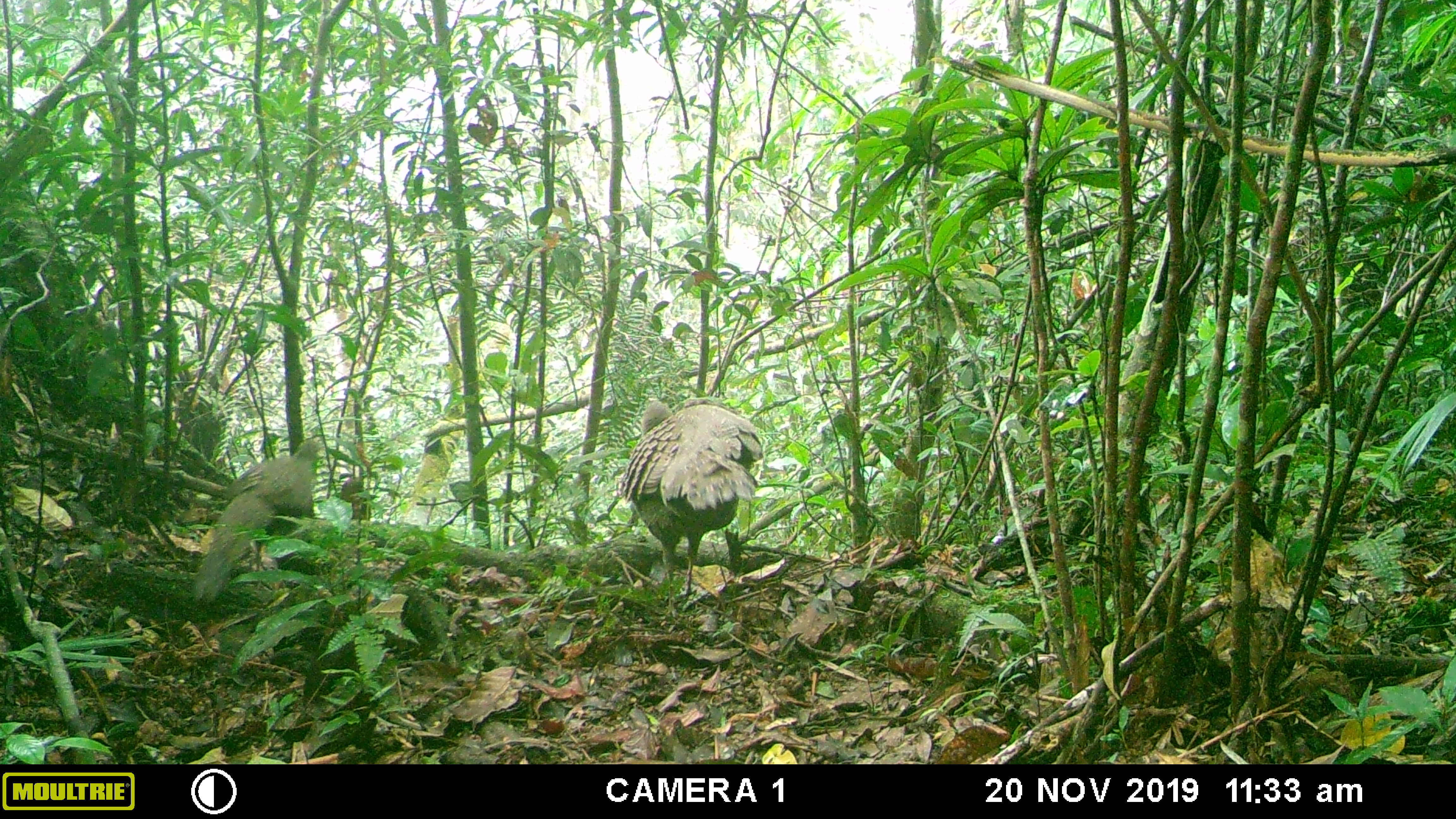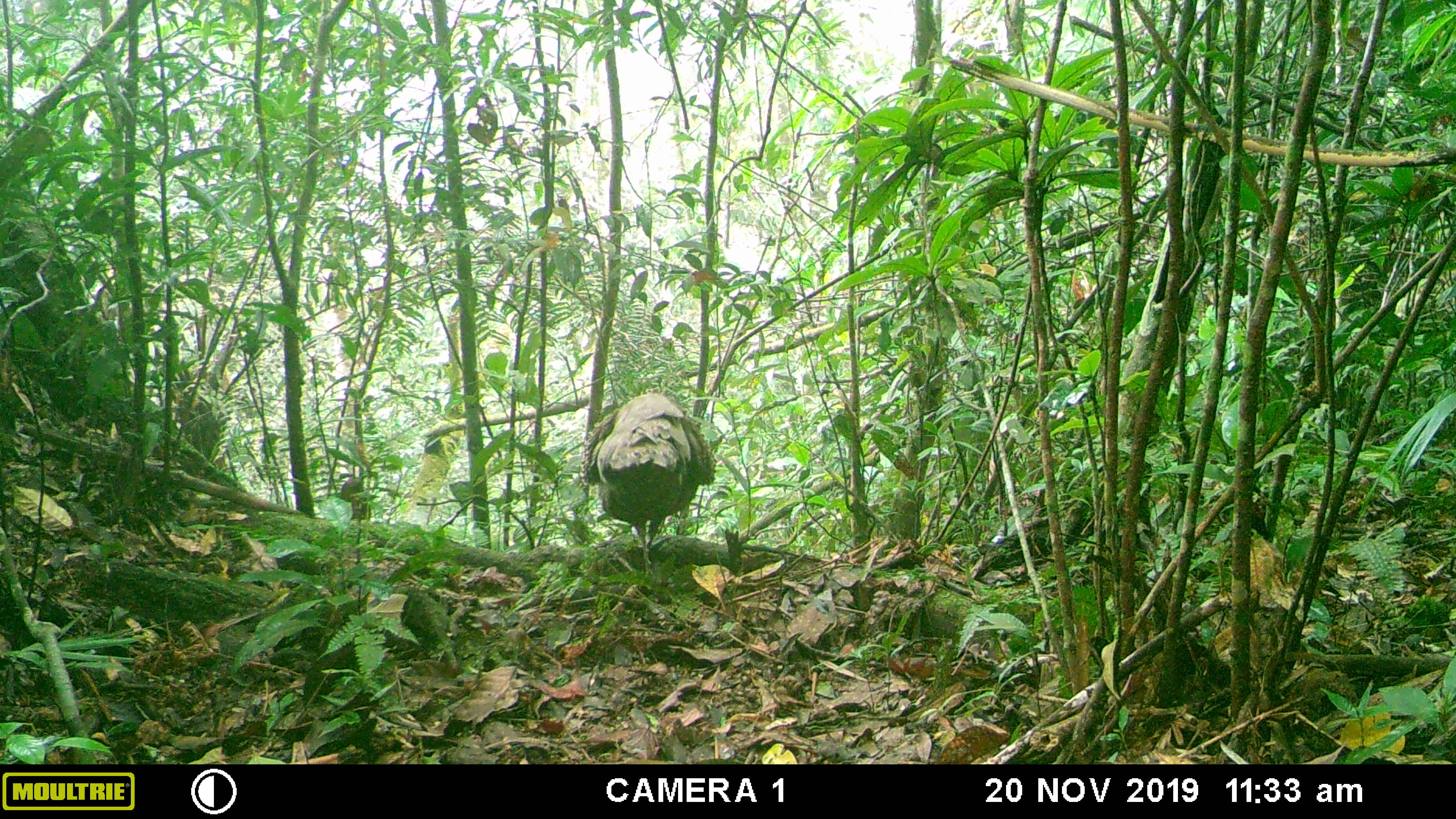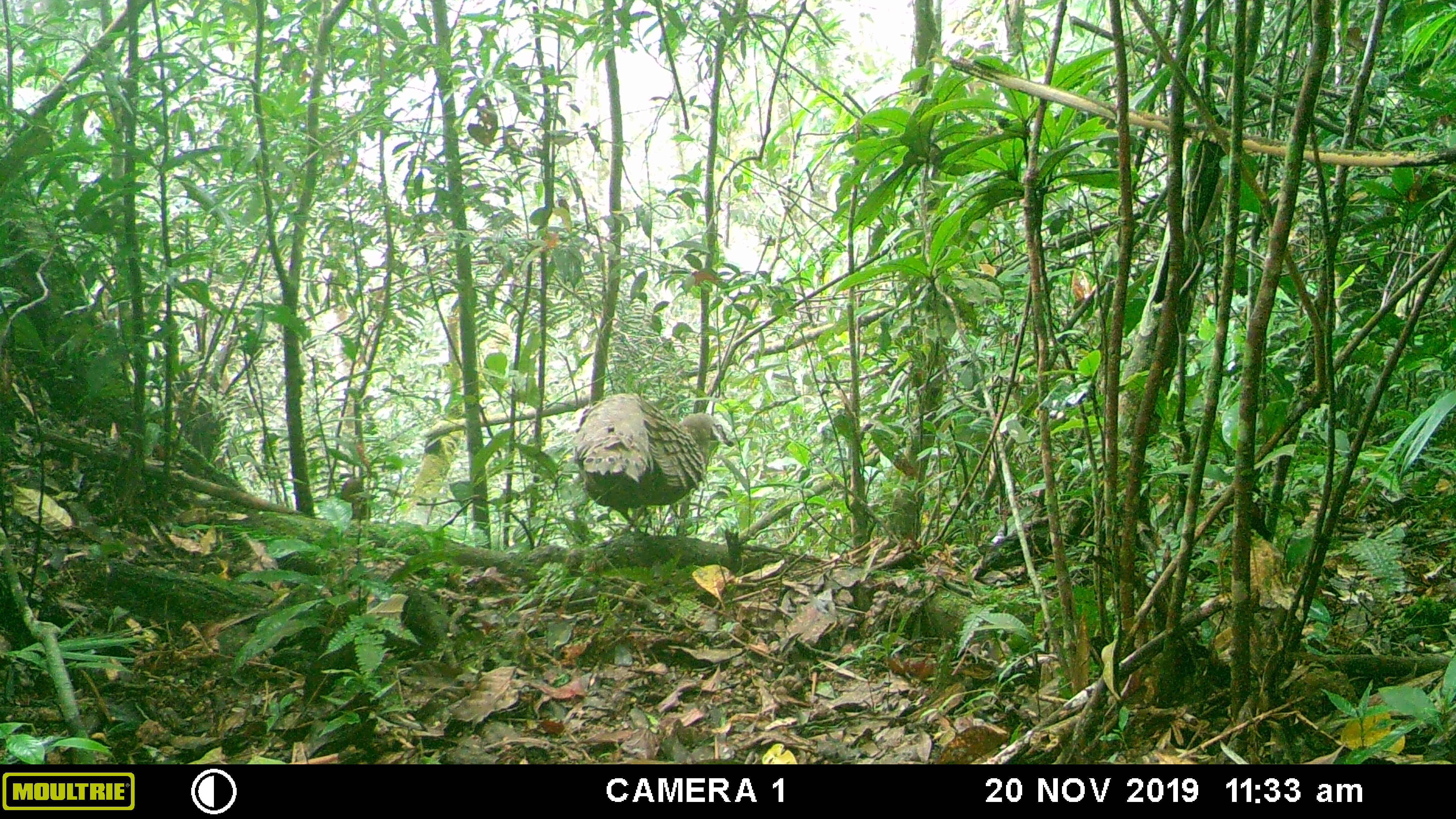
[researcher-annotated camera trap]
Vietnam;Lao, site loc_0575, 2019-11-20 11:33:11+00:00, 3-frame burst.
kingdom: Animalia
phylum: Chordata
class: Aves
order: Galliformes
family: Phasianidae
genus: Polyplectron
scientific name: Polyplectron bicalcaratum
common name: gray peacock-pheasant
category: grey peacock pheasant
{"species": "grey peacock pheasant (gray peacock-pheasant) (Polyplectron bicalcaratum)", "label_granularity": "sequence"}